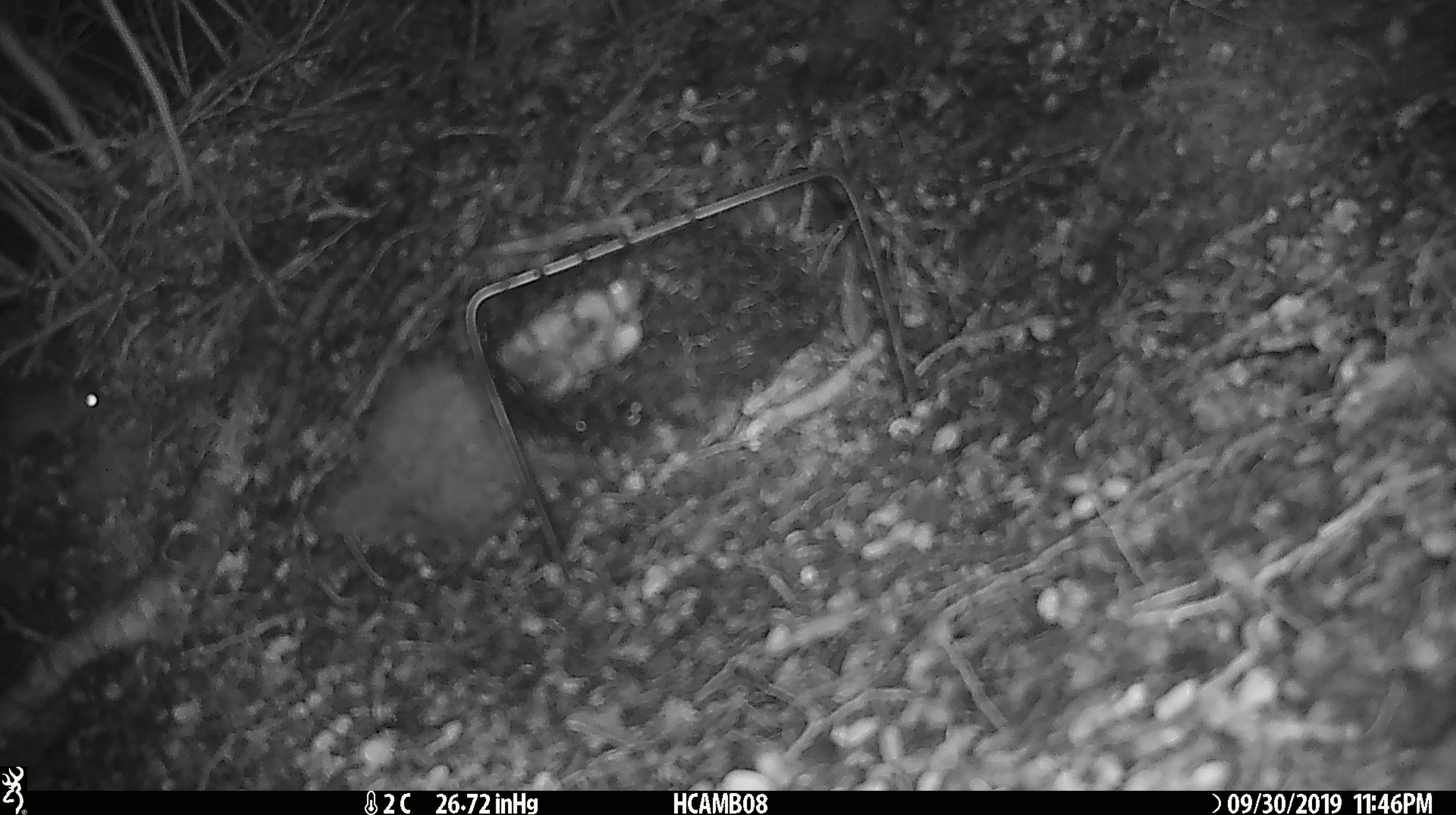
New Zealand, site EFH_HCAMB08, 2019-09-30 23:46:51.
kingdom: Animalia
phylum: Chordata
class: Mammalia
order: Rodentia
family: Muridae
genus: Mus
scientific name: Mus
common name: mouse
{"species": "mouse (Mus)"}